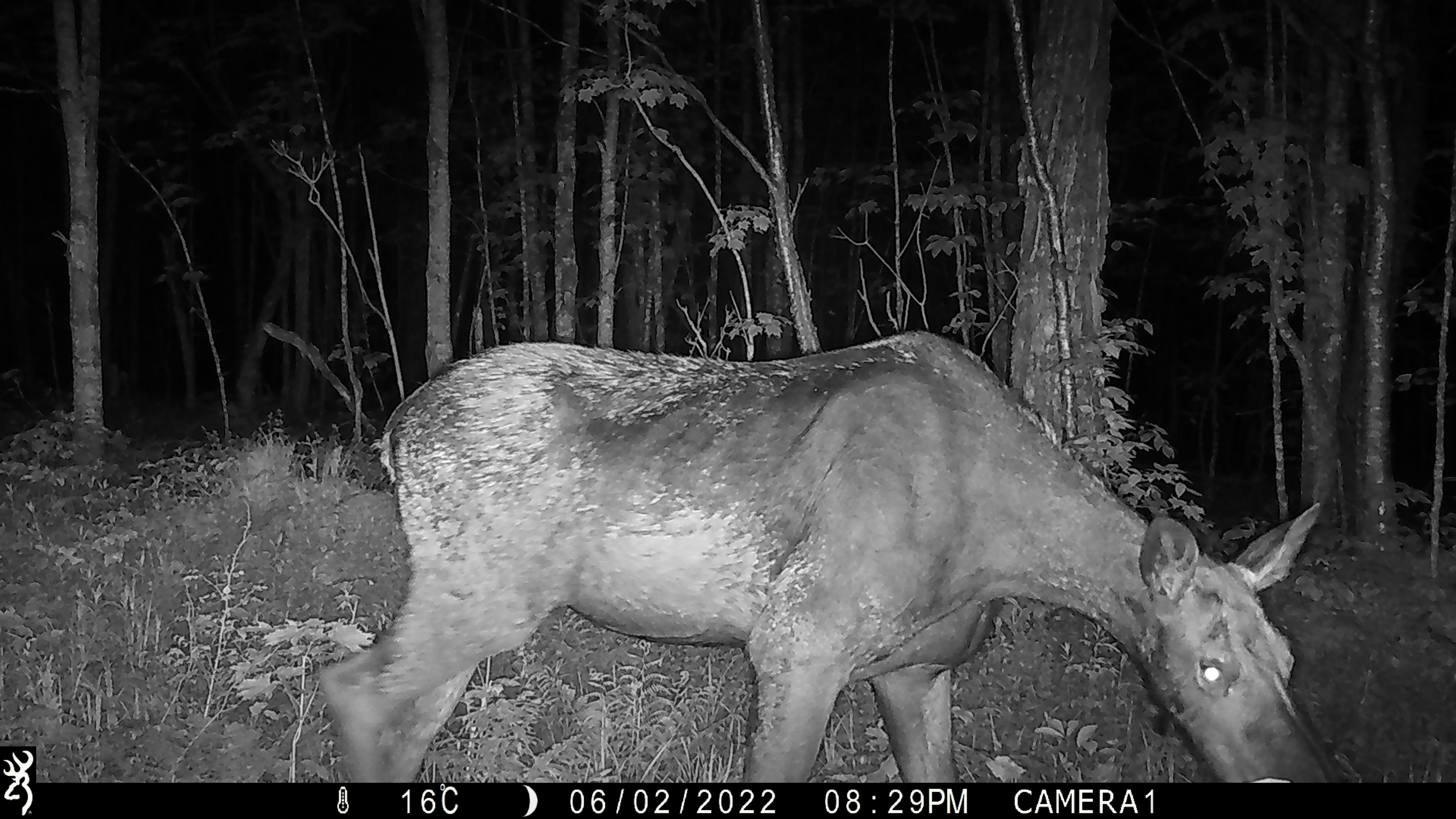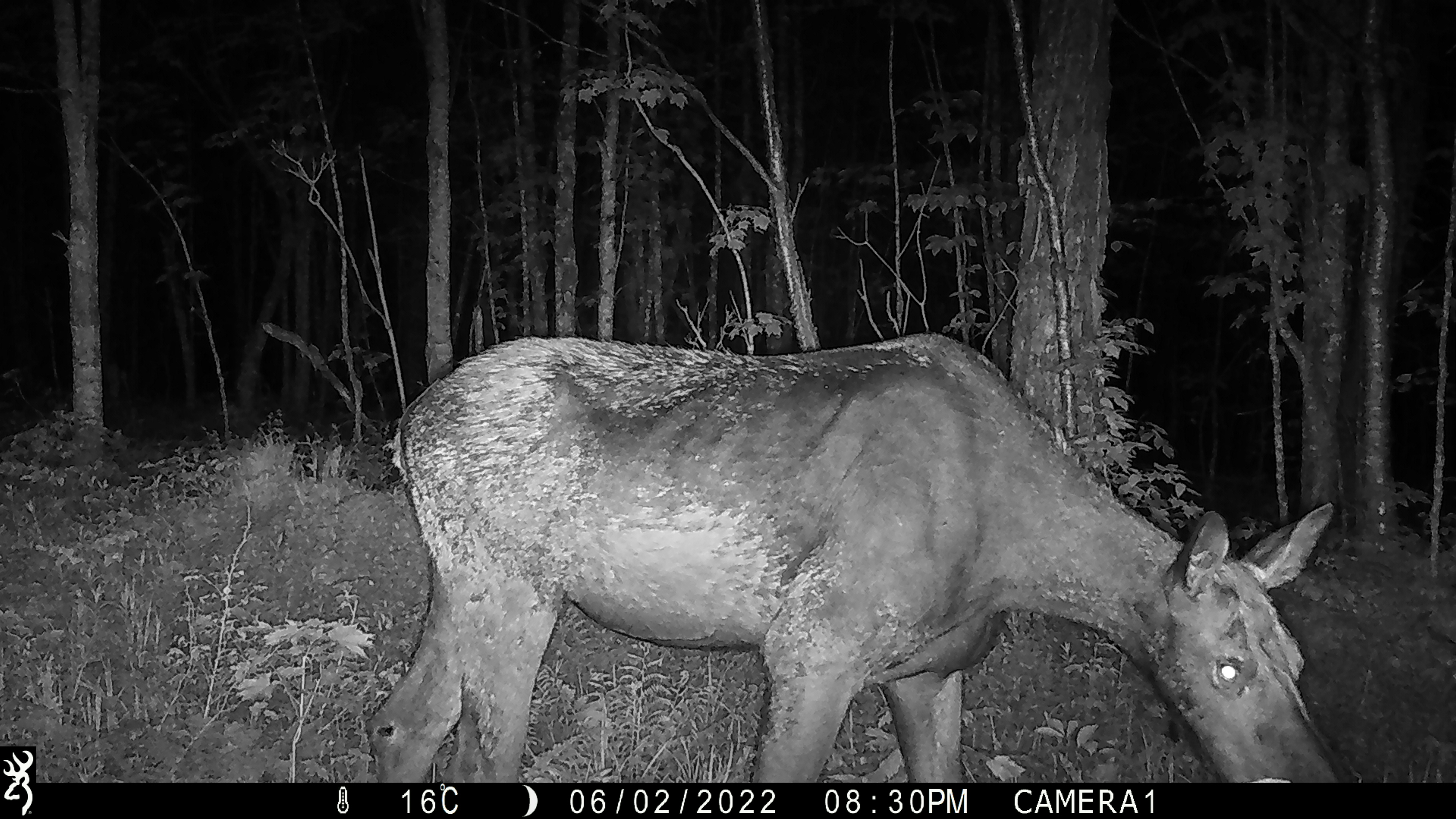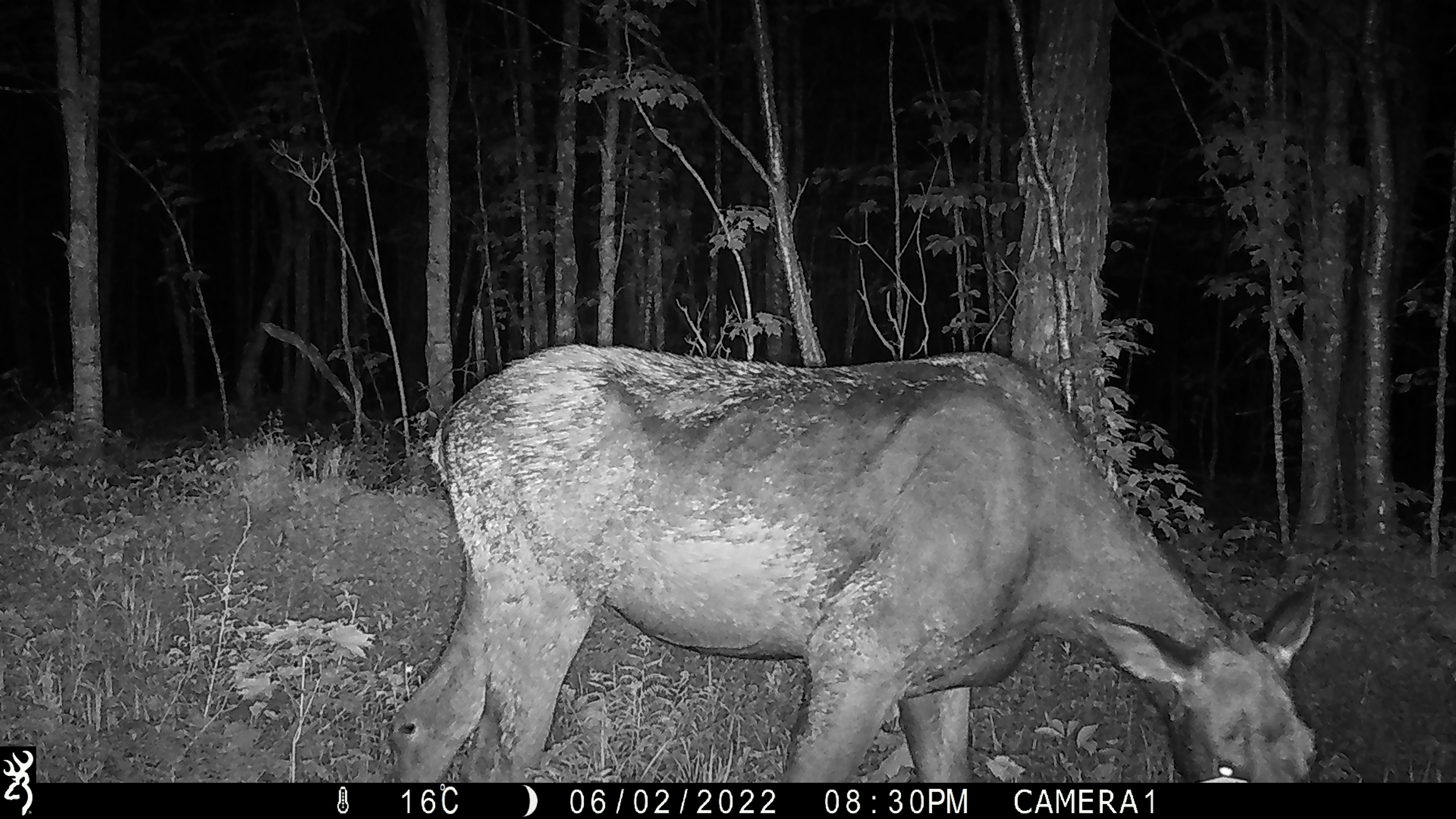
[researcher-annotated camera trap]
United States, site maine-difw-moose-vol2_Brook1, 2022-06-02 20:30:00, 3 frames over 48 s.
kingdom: Animalia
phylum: Chordata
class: Mammalia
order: Artiodactyla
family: Cervidae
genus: Alces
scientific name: Alces alces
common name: moose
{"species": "moose (Alces alces)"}